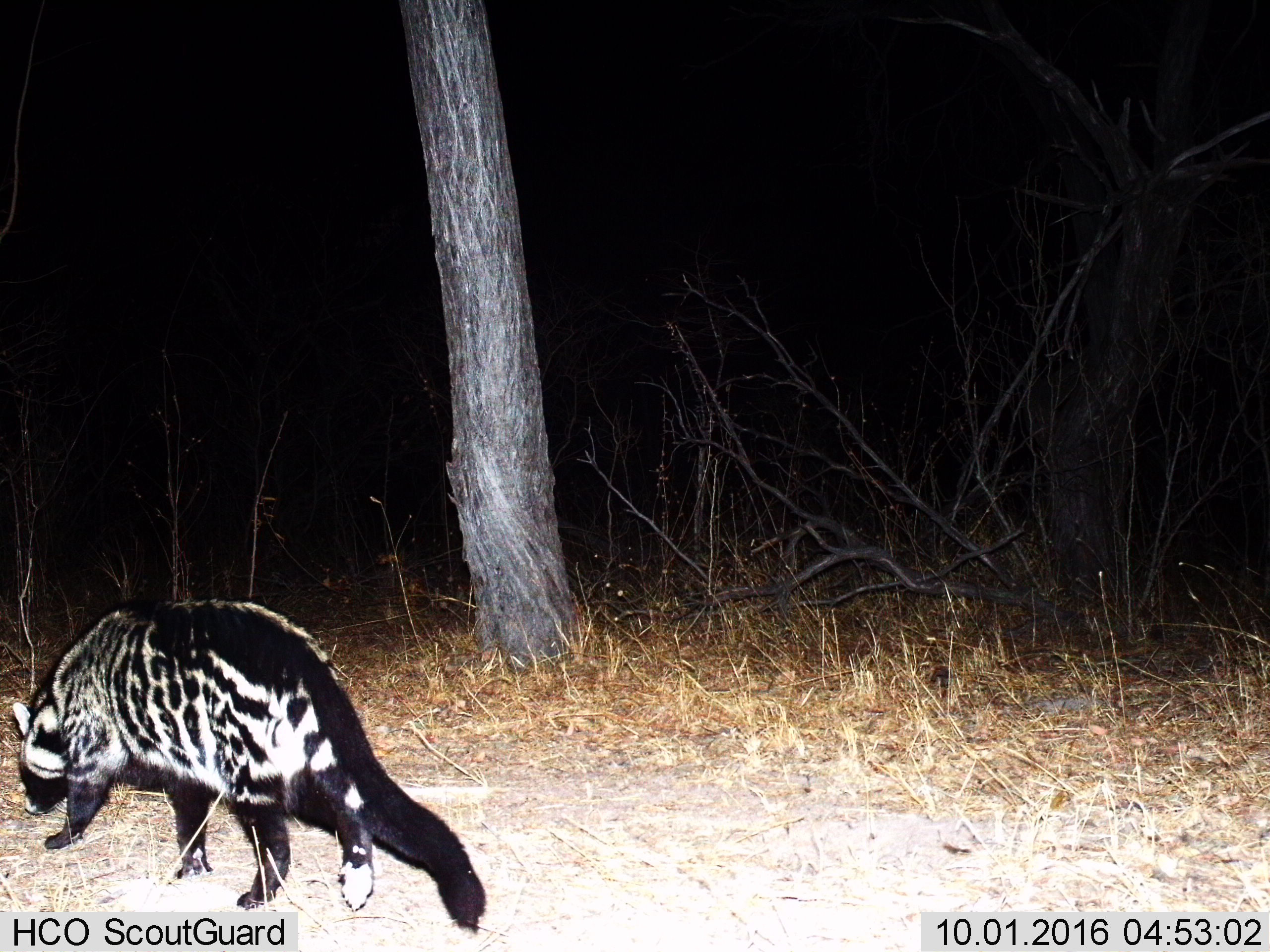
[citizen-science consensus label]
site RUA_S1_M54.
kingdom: Animalia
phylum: Chordata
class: Mammalia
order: Carnivora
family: Viverridae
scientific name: Viverridae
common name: civet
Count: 1.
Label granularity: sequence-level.